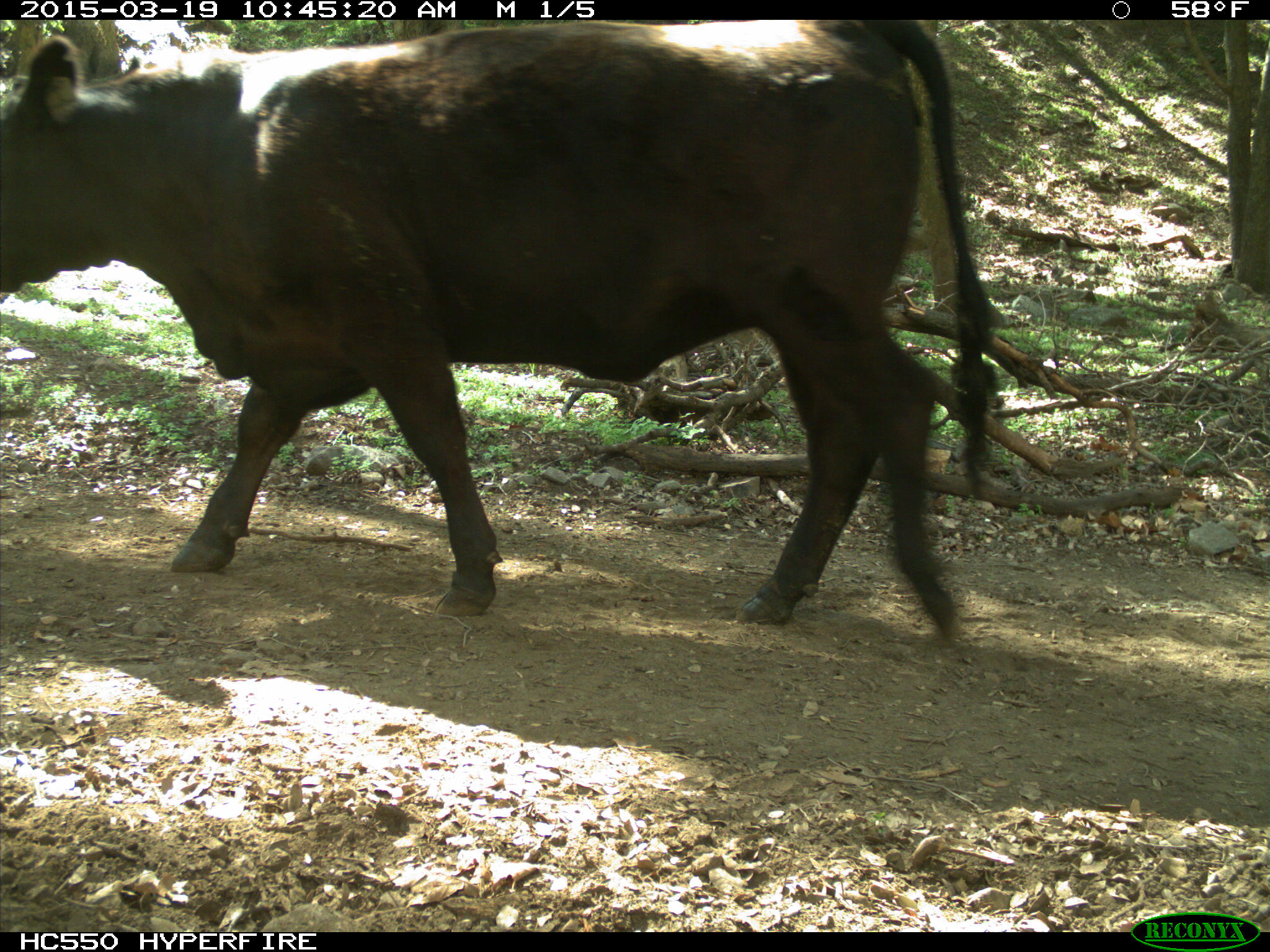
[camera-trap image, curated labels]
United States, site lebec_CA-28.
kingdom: Animalia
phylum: Chordata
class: Mammalia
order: Artiodactyla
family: Bovidae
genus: Bos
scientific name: Bos taurus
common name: domestic cow